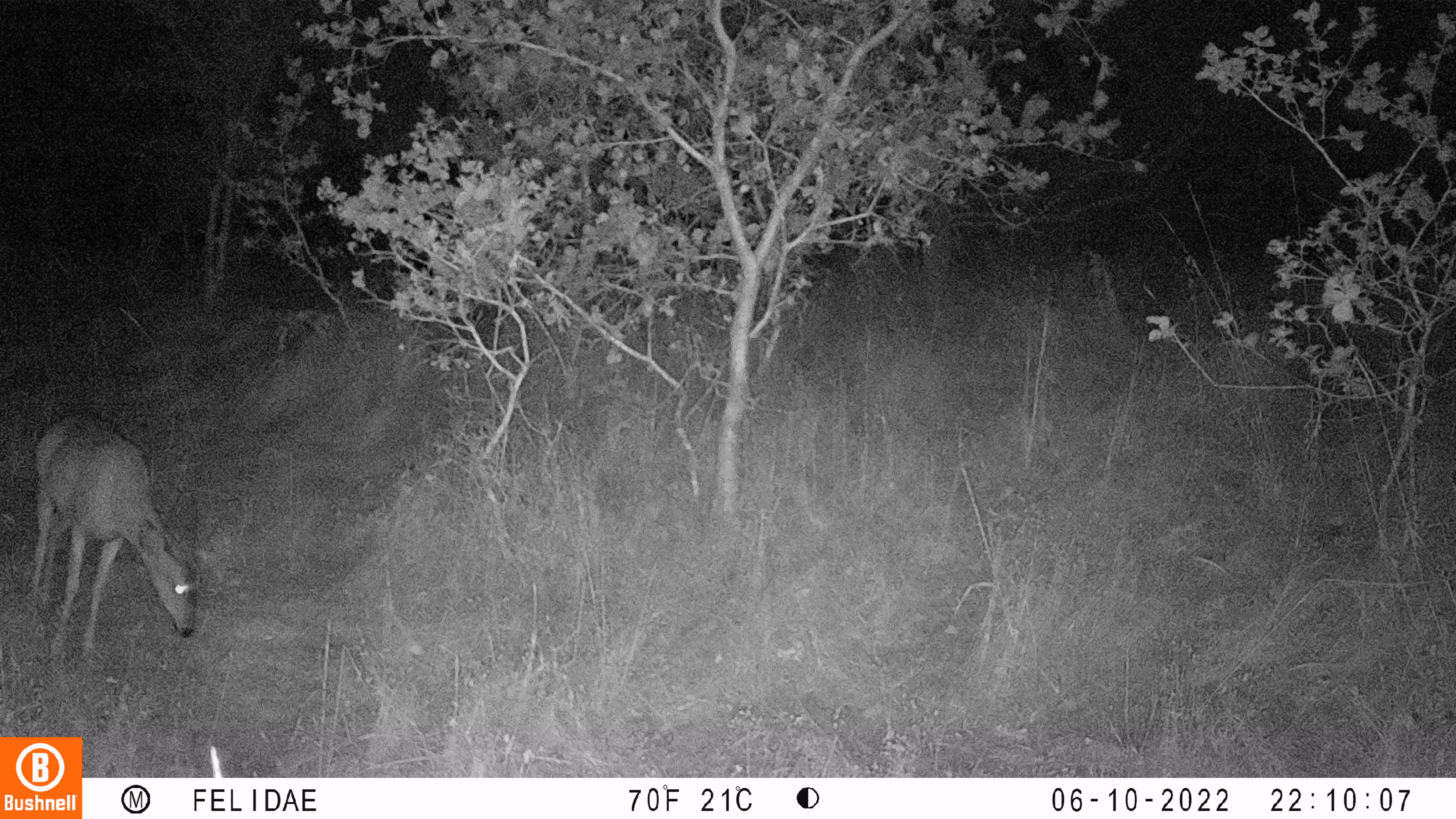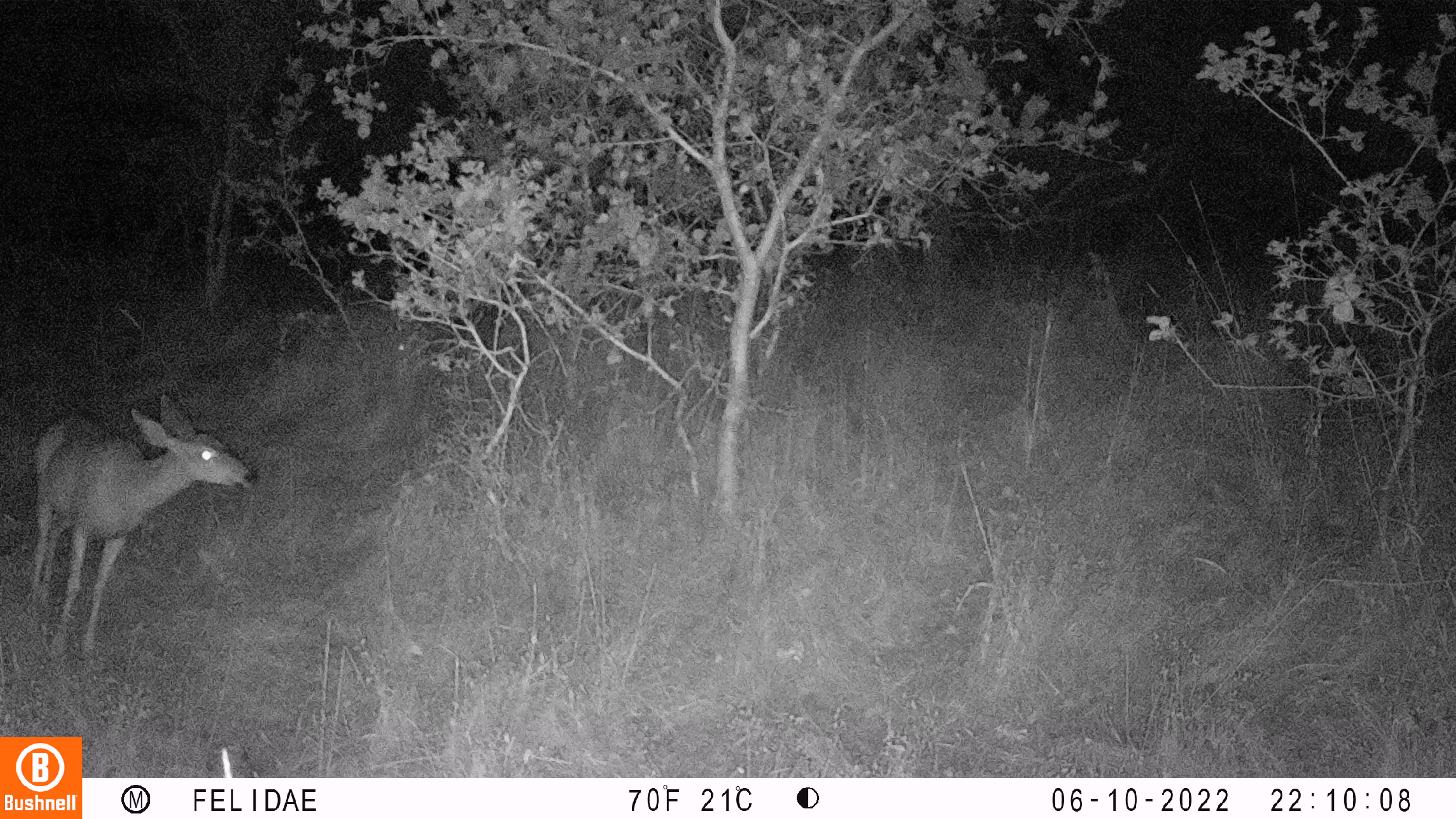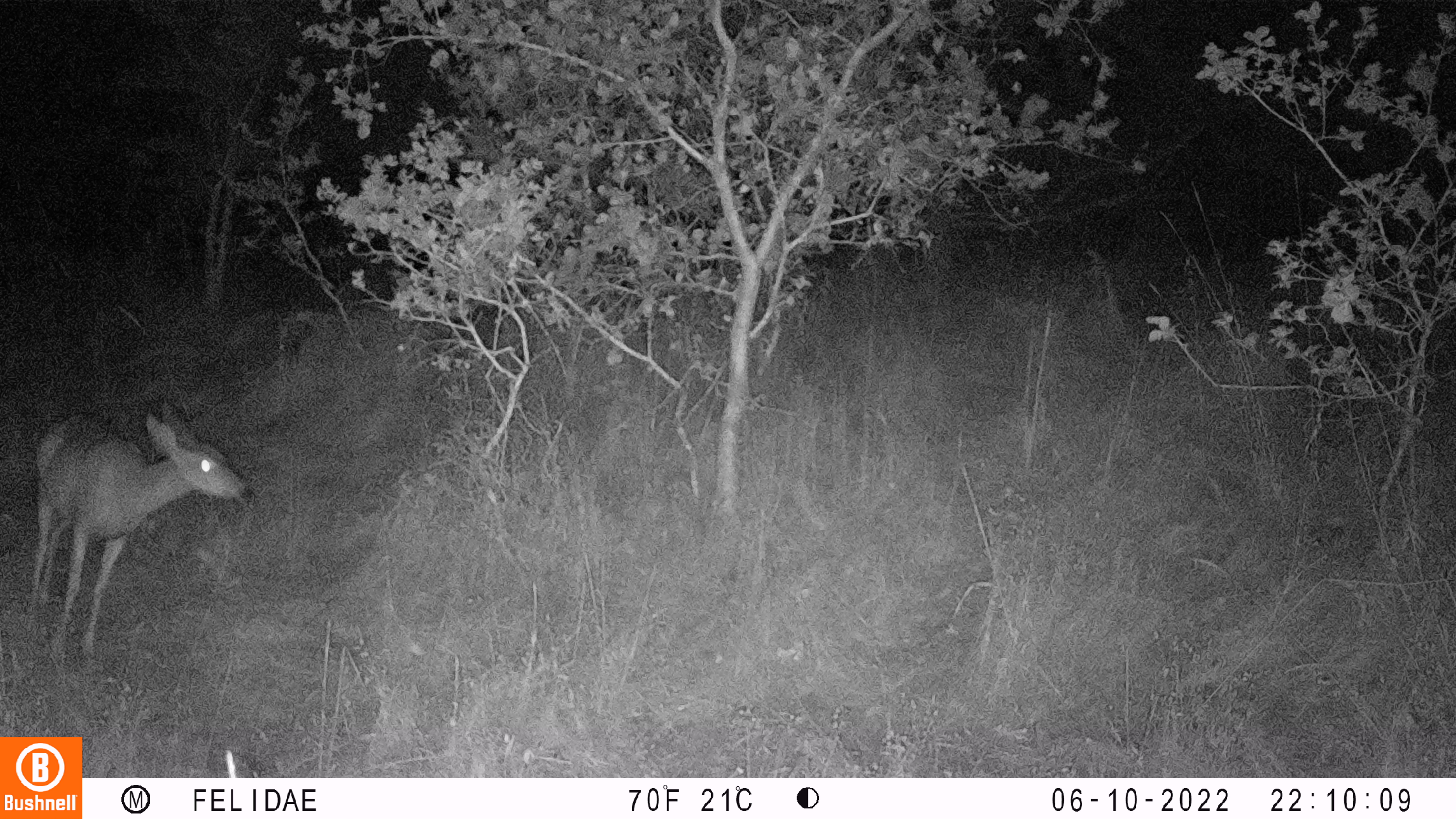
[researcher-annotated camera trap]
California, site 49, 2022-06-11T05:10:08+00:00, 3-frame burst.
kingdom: Animalia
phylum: Chordata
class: Mammalia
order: Artiodactyla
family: Cervidae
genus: Odocoileus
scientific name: Odocoileus hemionus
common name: mule deer